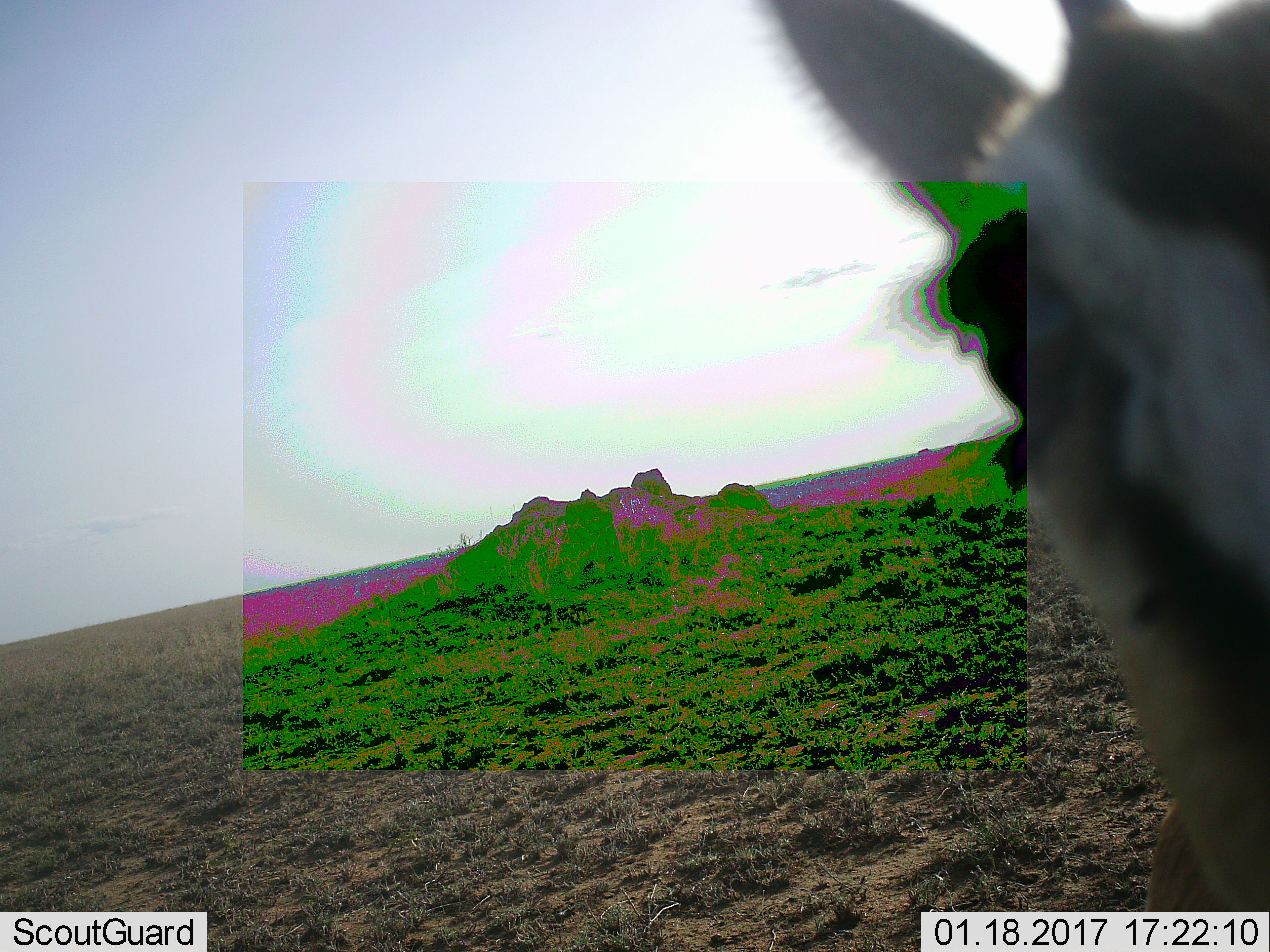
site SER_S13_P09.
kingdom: Animalia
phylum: Chordata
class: Mammalia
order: Artiodactyla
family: Bovidae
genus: Eudorcas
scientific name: Eudorcas thomsonii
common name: thomson's gazelle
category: gazellethomsons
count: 1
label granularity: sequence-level